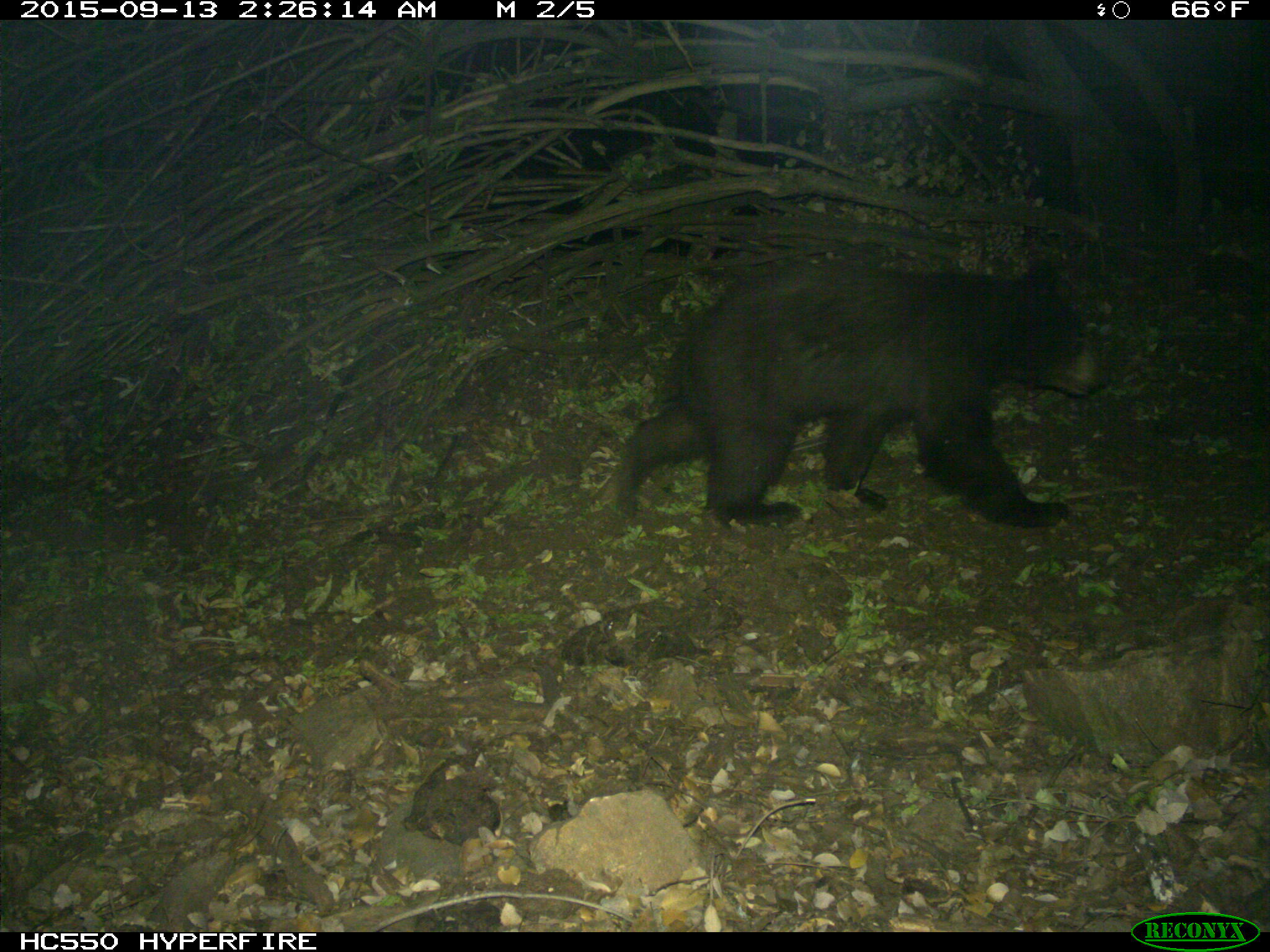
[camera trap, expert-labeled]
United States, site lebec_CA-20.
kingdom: Animalia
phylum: Chordata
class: Mammalia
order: Carnivora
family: Ursidae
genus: Ursus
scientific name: Ursus americanus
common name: american black bear